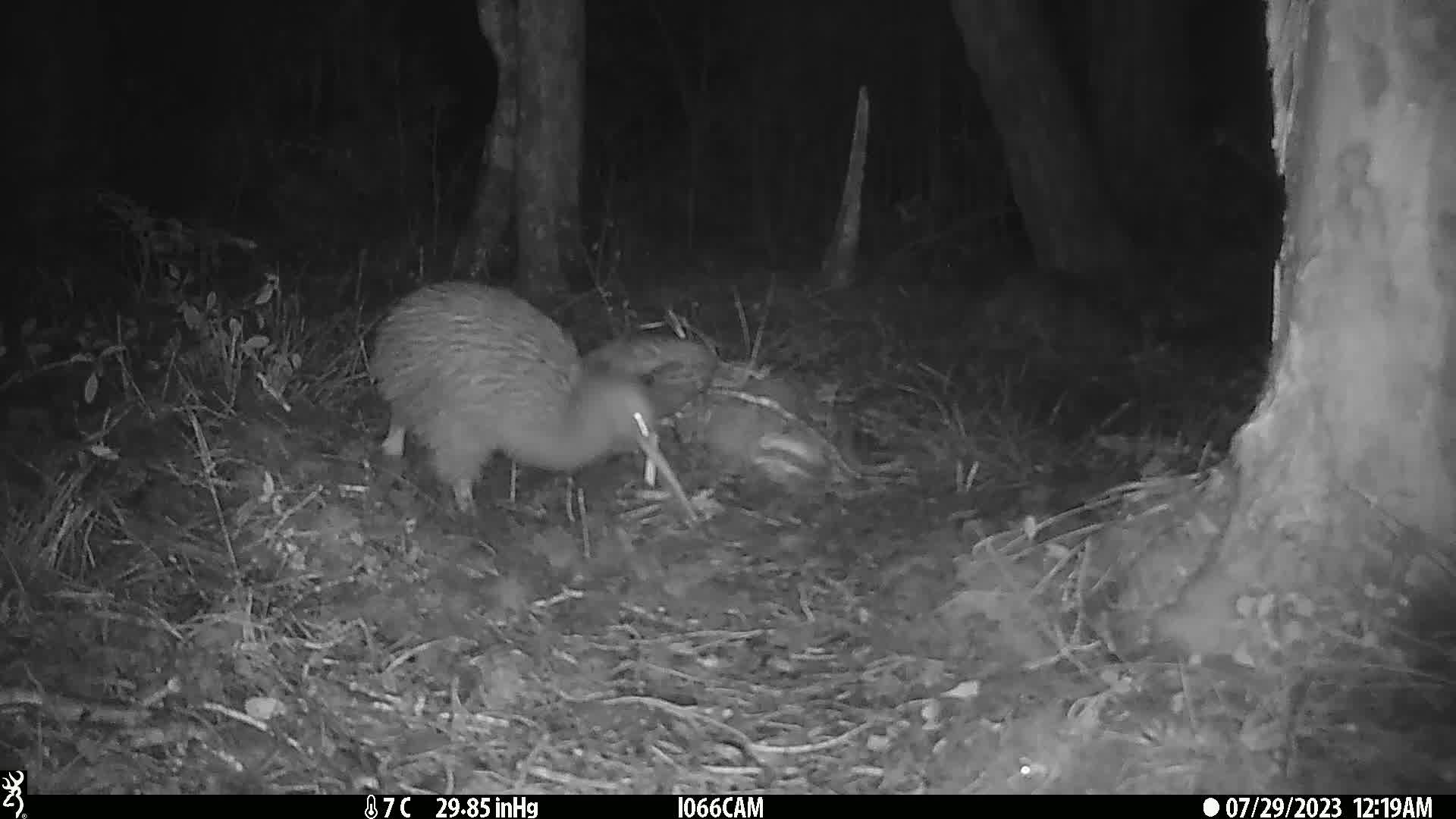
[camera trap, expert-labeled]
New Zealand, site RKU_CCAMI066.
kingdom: Animalia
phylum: Chordata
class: Aves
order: Apterygiformes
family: Apterygidae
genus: Apteryx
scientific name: Apteryx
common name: kiwi